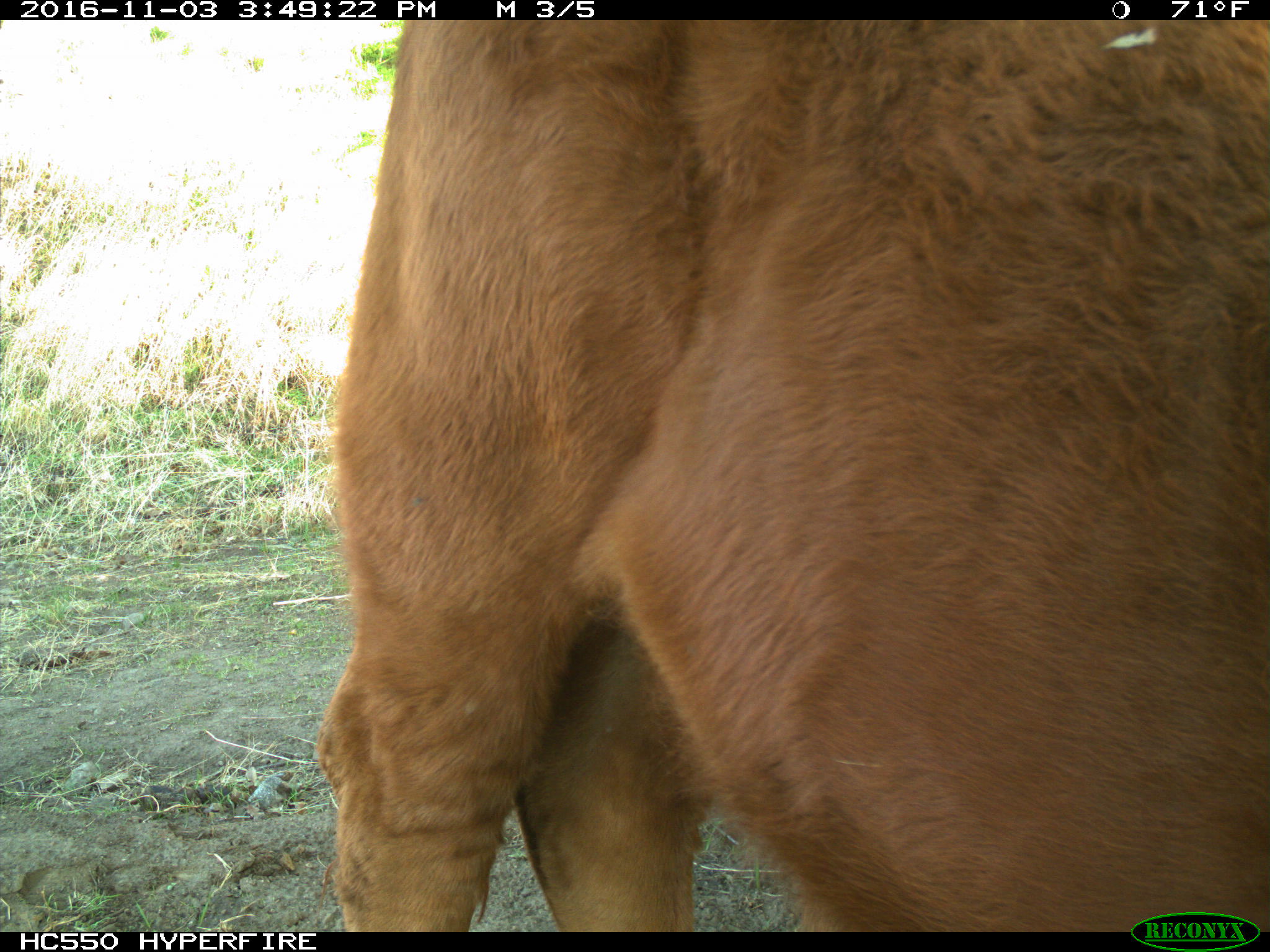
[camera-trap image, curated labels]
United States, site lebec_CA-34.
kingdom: Animalia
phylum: Chordata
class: Mammalia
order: Artiodactyla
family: Bovidae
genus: Bos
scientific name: Bos taurus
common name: domestic cow